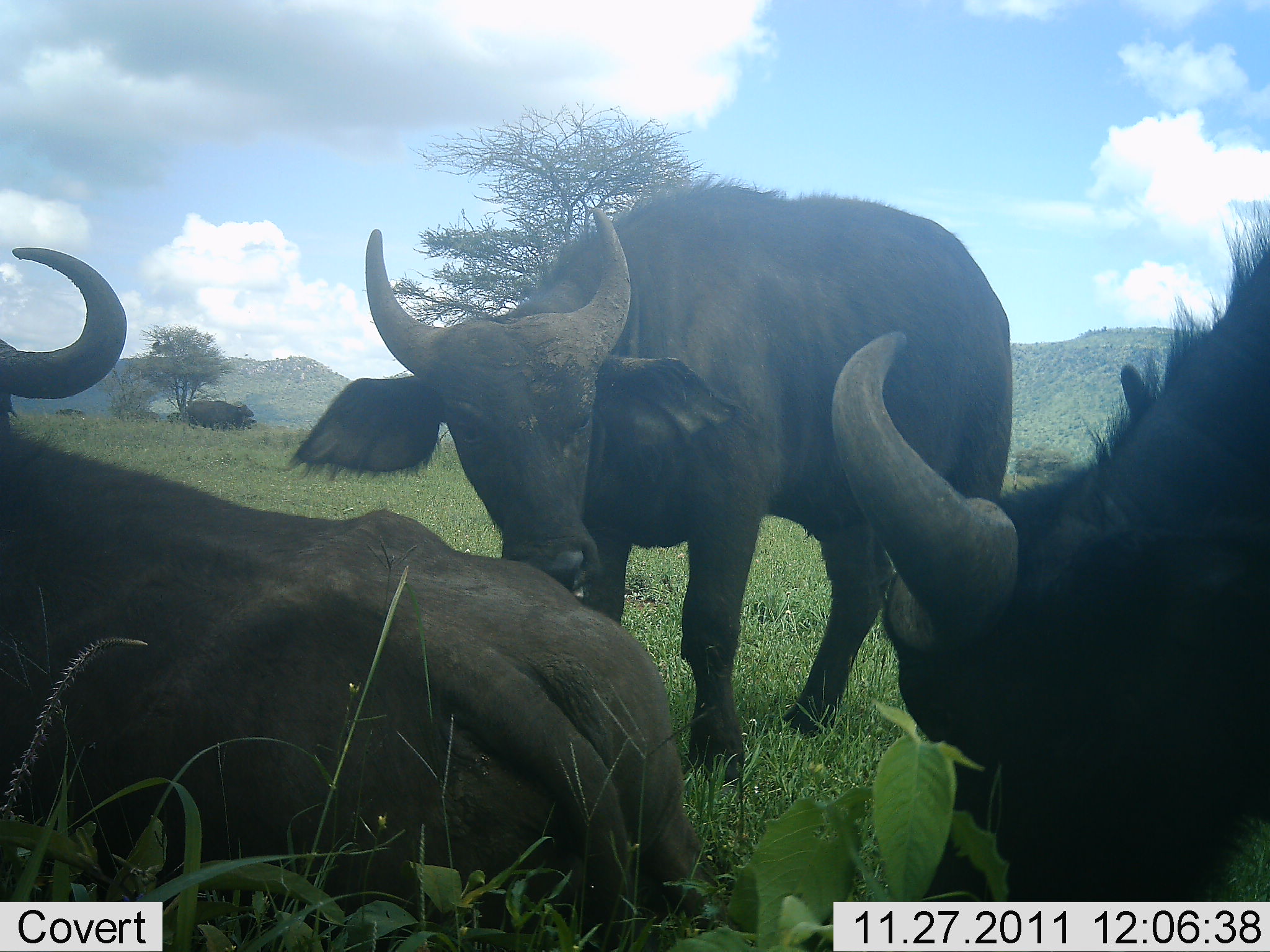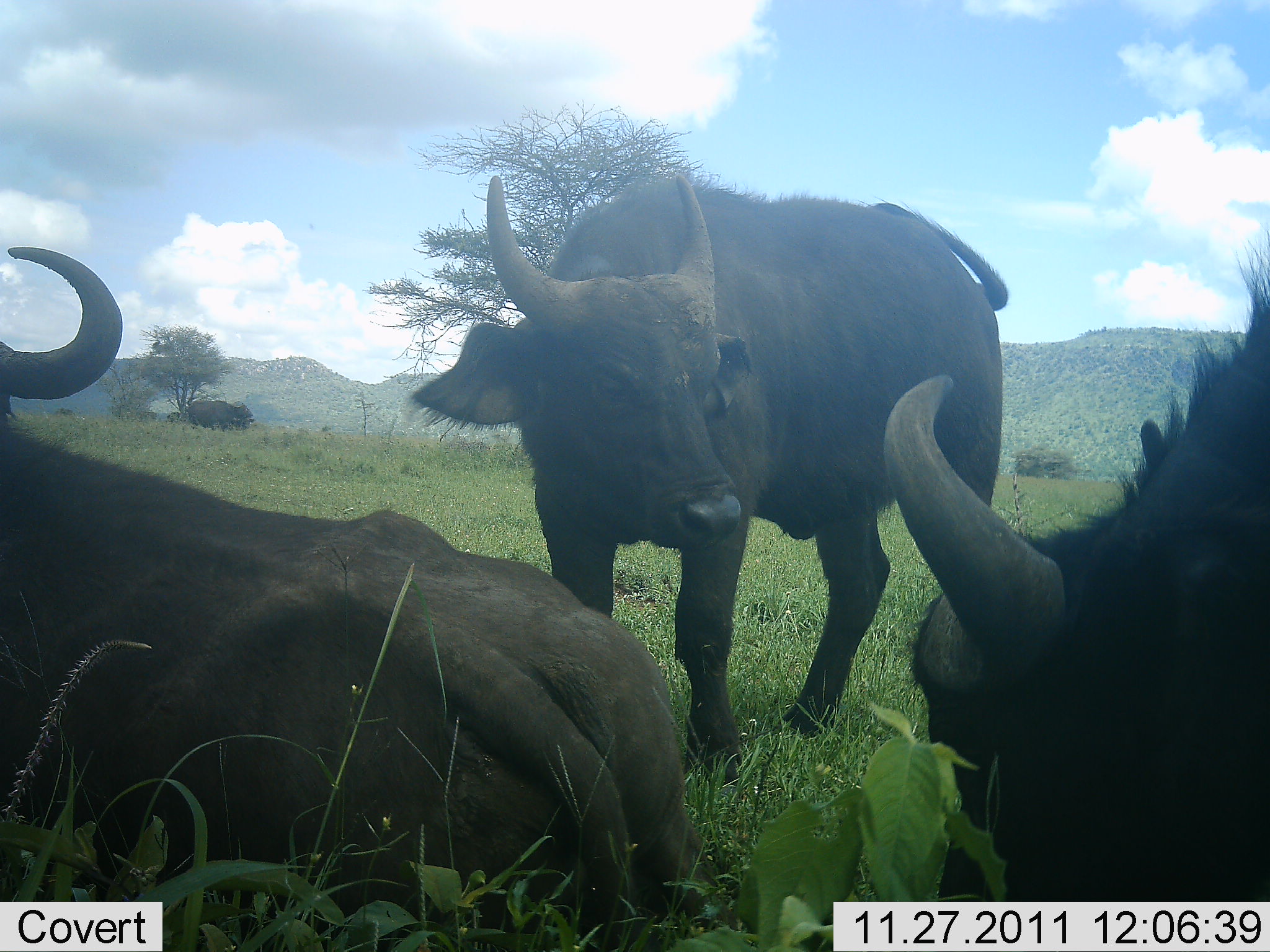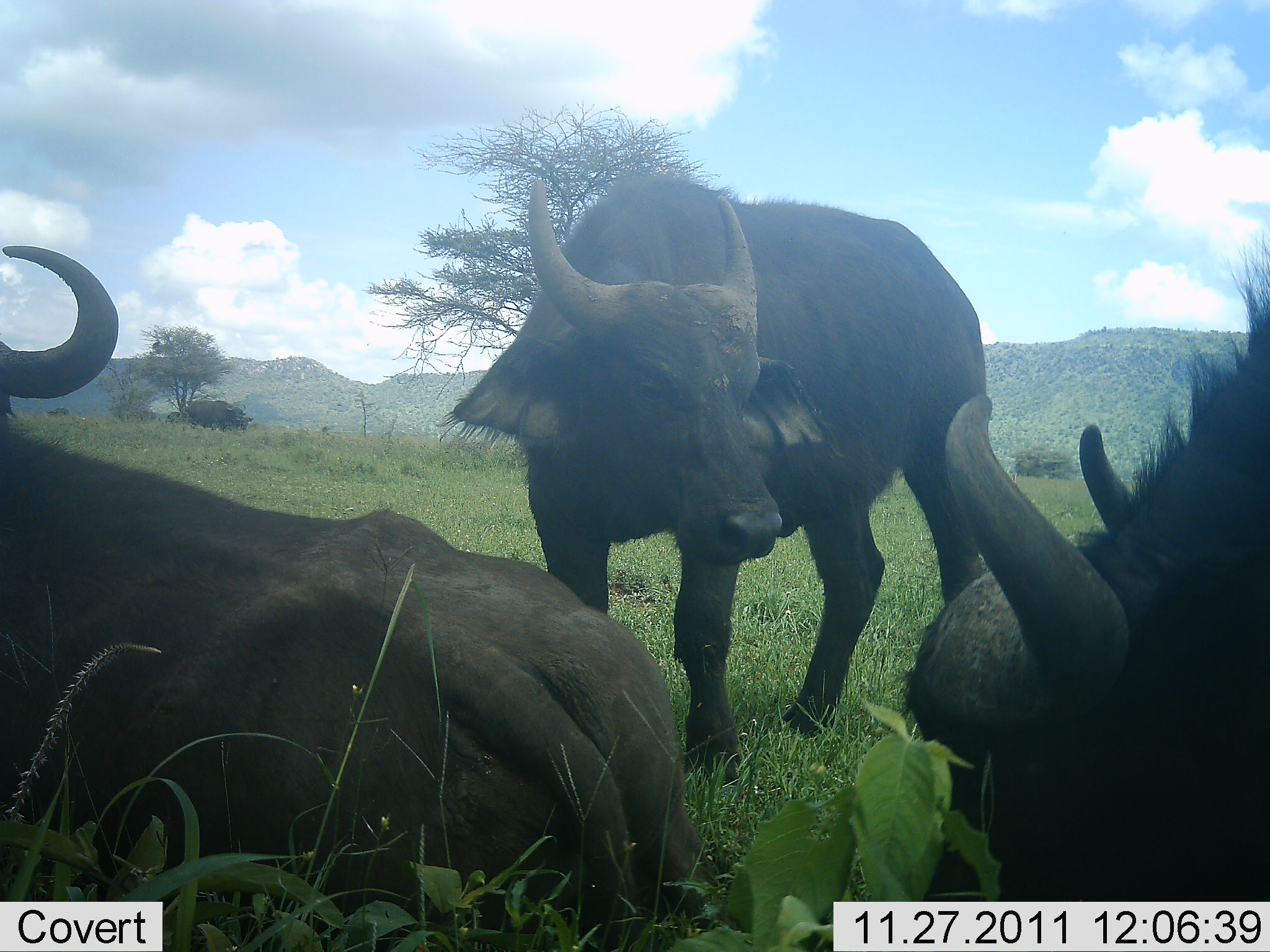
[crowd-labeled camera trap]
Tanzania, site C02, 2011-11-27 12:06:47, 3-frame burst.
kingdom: Animalia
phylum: Chordata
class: Mammalia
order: Artiodactyla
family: Bovidae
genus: Syncerus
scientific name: Syncerus caffer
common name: cape buffalo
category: buffalo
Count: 3.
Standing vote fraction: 80%.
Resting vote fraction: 87%.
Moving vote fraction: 0%.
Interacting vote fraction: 7%.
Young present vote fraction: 0%.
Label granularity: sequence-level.